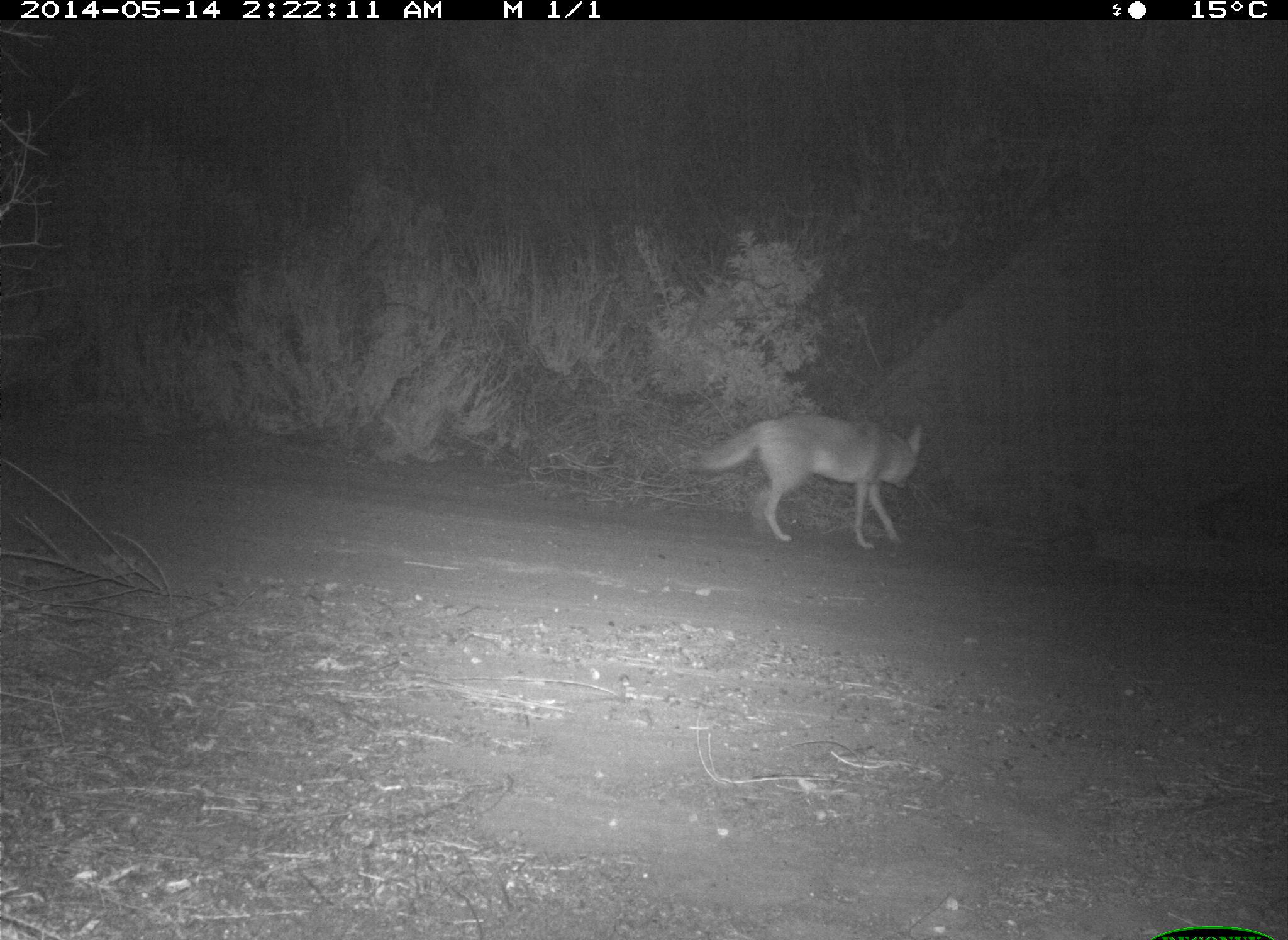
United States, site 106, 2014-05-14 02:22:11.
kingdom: Animalia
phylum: Chordata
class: Mammalia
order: Carnivora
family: Canidae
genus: Canis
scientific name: Canis latrans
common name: coyote